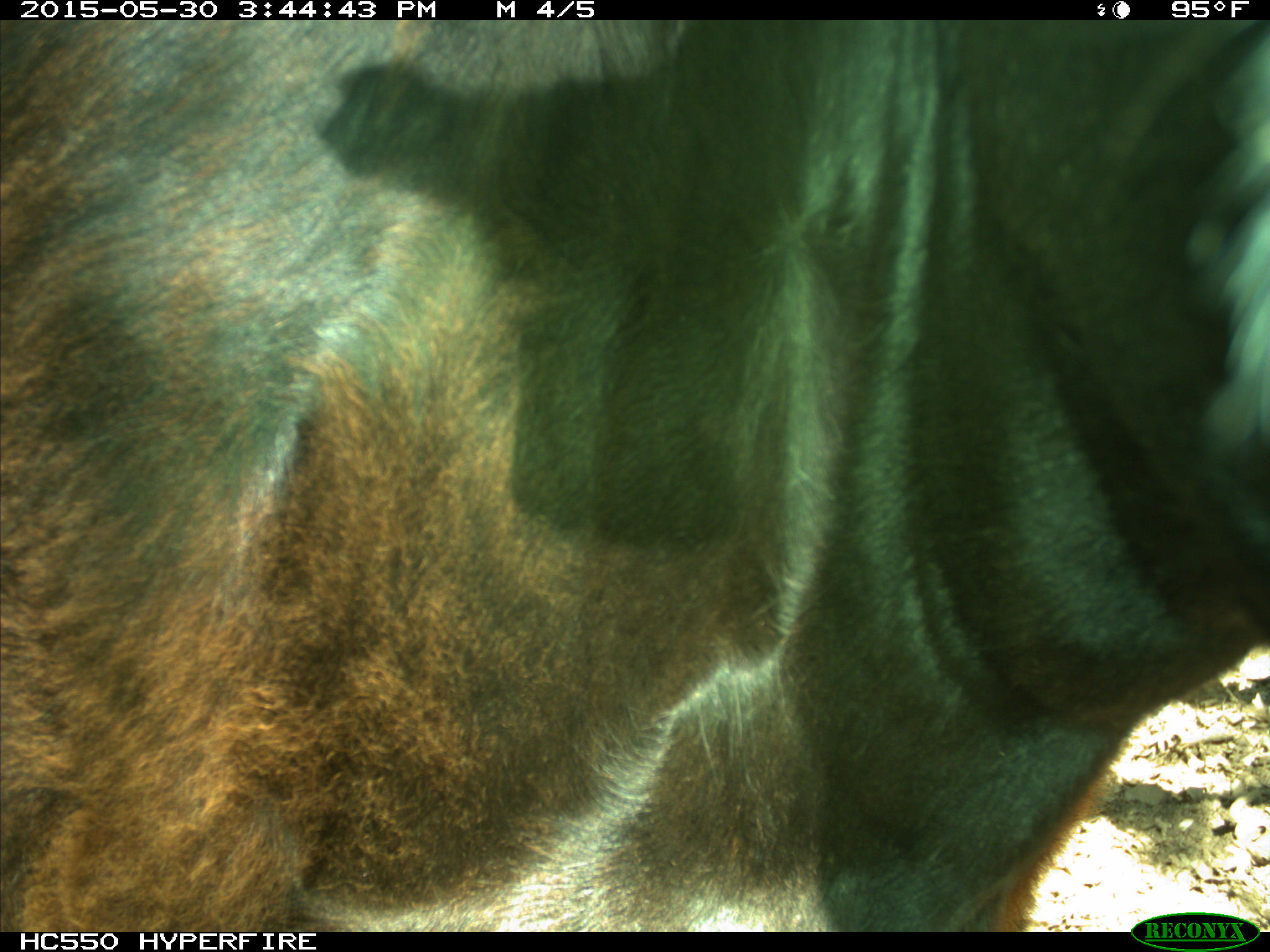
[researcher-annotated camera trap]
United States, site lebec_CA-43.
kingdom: Animalia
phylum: Chordata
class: Mammalia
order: Artiodactyla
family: Bovidae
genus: Bos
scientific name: Bos taurus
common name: domestic cow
Bos taurus (domestic cow).